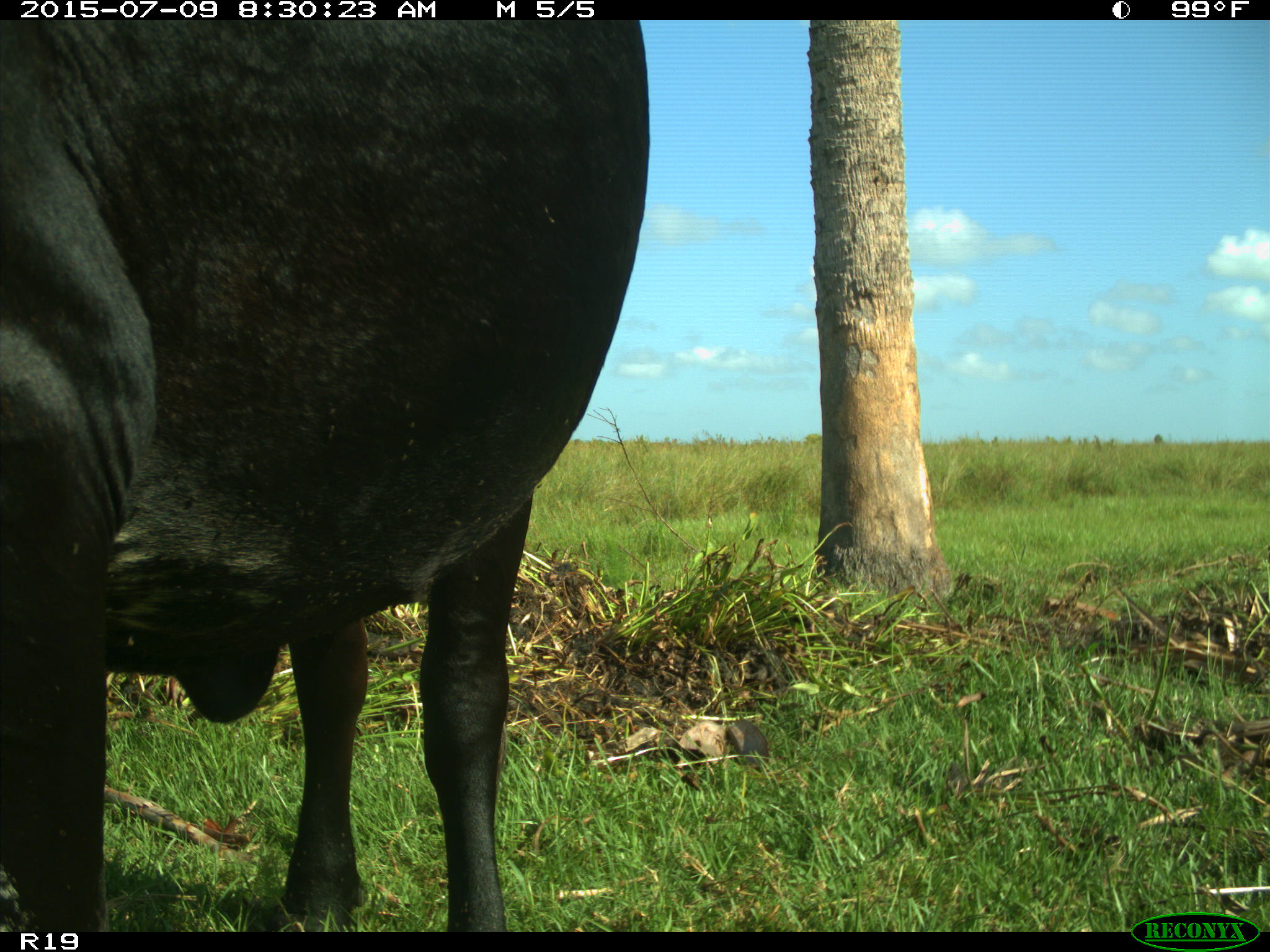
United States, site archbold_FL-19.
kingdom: Animalia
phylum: Chordata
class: Mammalia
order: Artiodactyla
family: Bovidae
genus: Bos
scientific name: Bos taurus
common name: domestic cow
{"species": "Bos taurus (domestic cow)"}